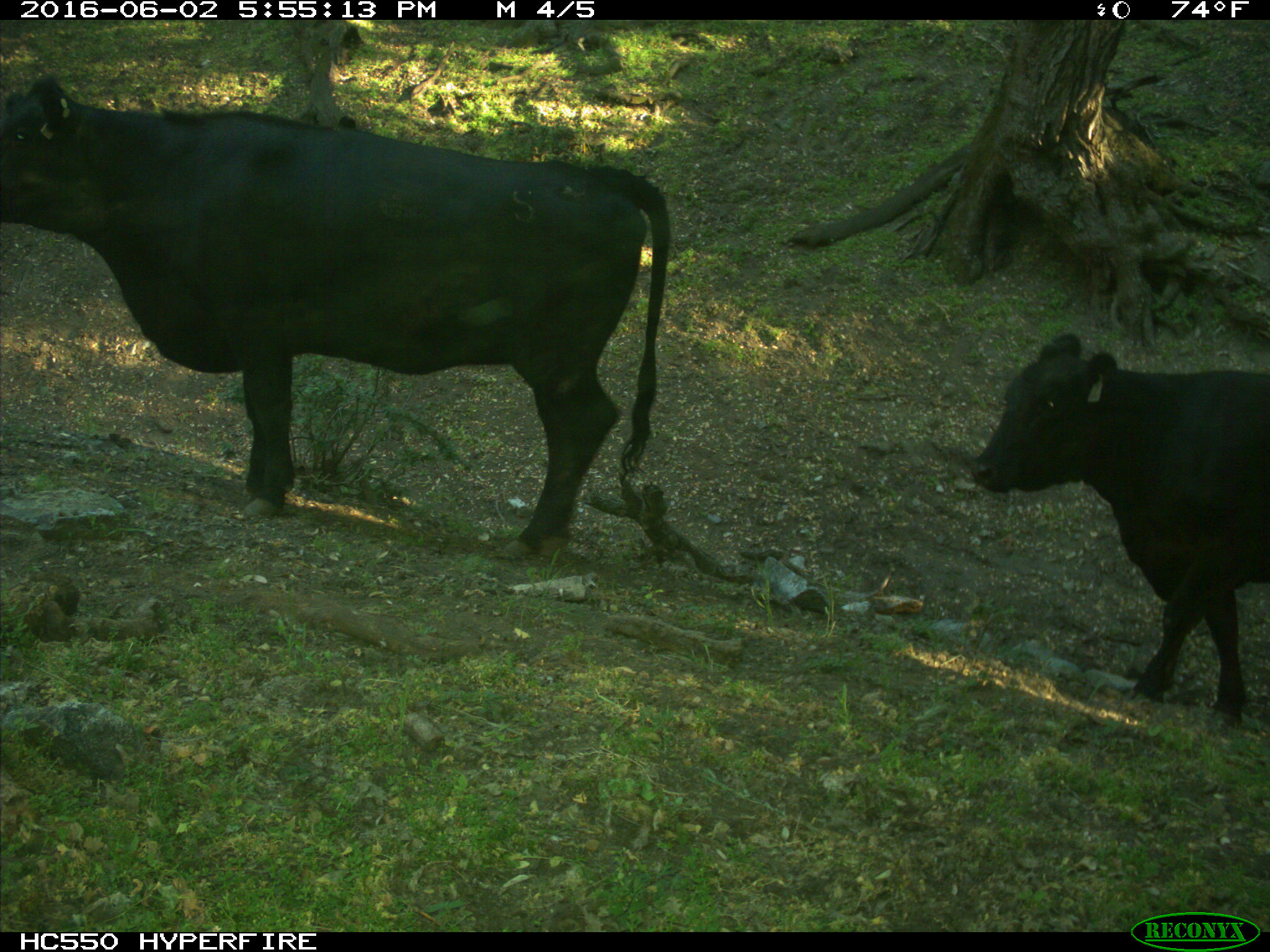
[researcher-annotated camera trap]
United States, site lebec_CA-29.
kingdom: Animalia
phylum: Chordata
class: Mammalia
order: Artiodactyla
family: Bovidae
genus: Bos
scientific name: Bos taurus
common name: domestic cow